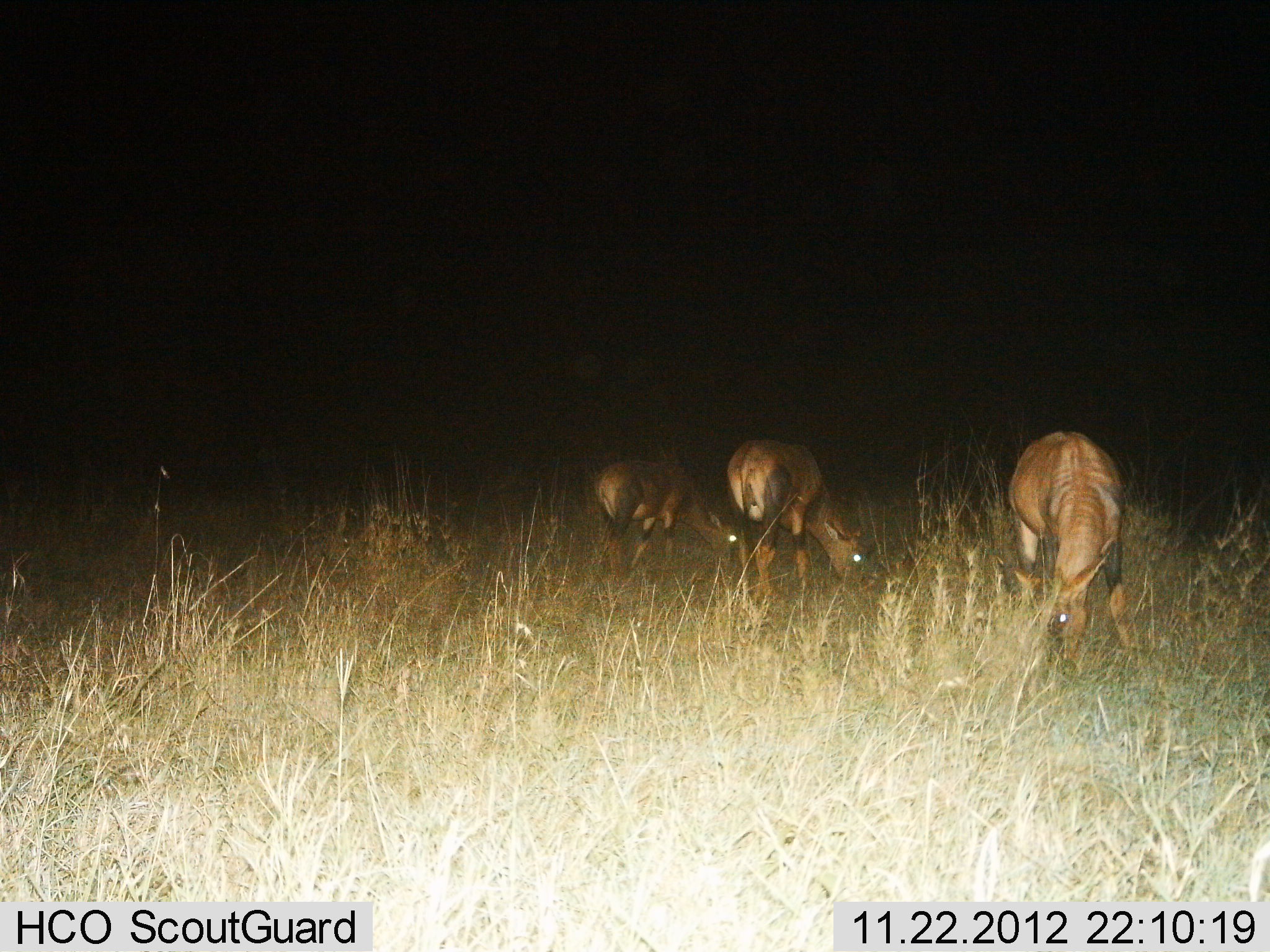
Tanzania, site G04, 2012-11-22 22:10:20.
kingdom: Animalia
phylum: Chordata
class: Mammalia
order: Artiodactyla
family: Bovidae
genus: Damaliscus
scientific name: Damaliscus lunatus jimela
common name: topi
Topi (Damaliscus lunatus jimela), count 3. Behavior (volunteer vote fractions): standing 30%, resting 0%, moving 0%, interacting 0%. Young present (vote fraction): 0%. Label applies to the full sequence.